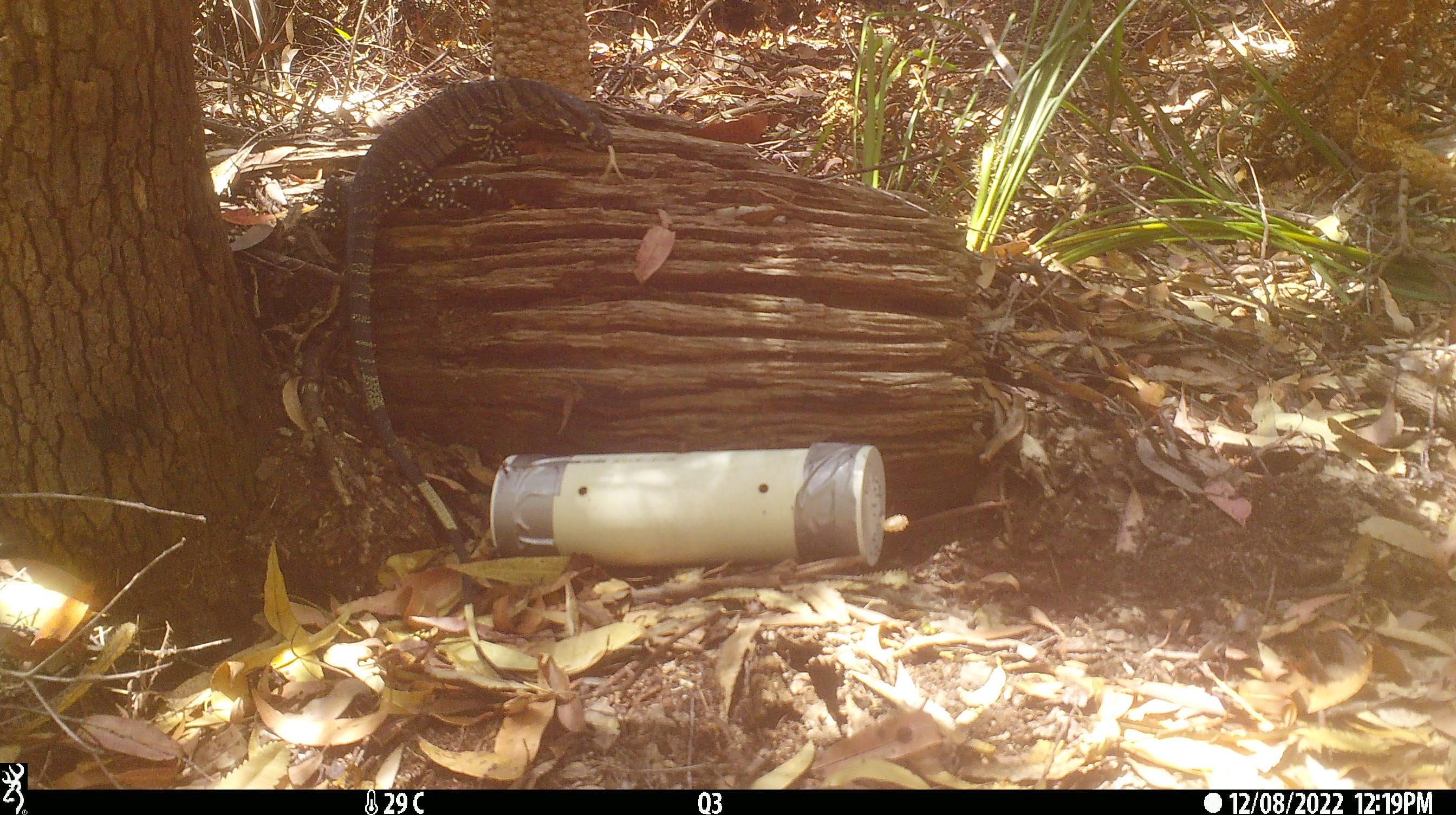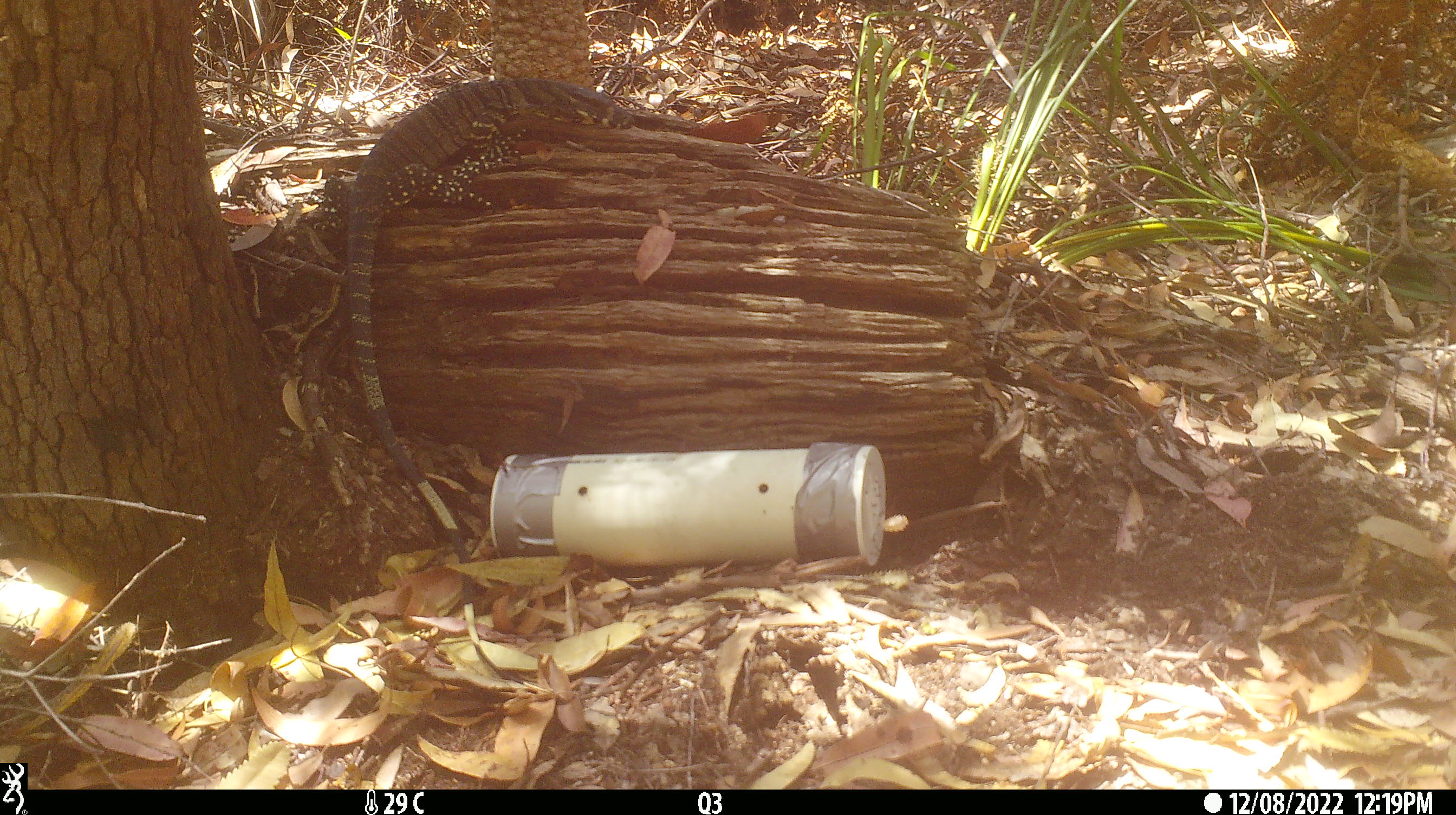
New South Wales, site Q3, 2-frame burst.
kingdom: Animalia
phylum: Chordata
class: Reptilia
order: Squamata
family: Varanidae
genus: Varanus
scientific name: Varanus varius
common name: lace monitor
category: goanna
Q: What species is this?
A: Goanna (lace monitor) (Varanus varius).